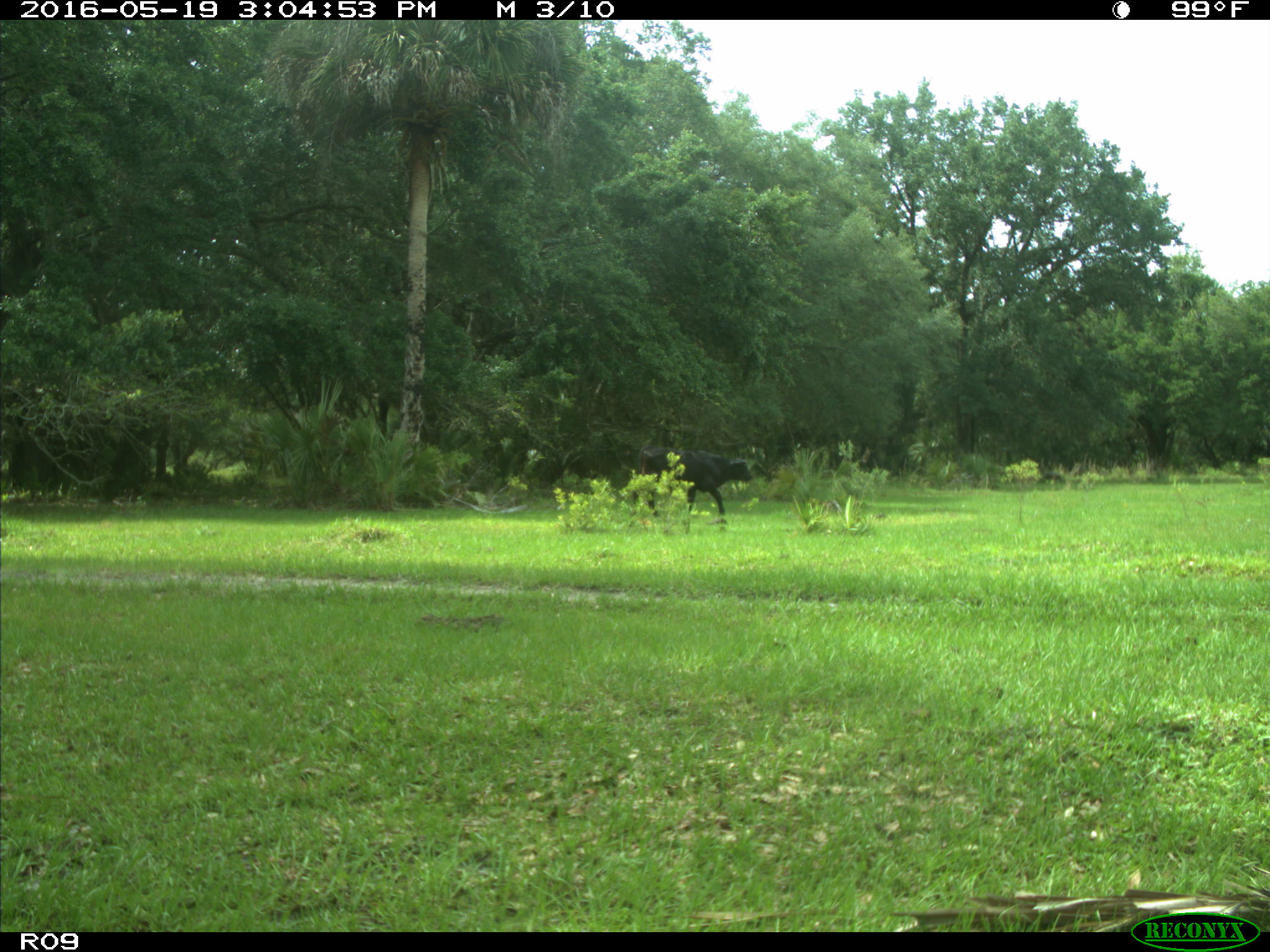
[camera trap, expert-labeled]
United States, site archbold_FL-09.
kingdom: Animalia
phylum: Chordata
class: Mammalia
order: Artiodactyla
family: Bovidae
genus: Bos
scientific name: Bos taurus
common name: domestic cow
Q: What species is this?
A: Bos taurus (domestic cow).